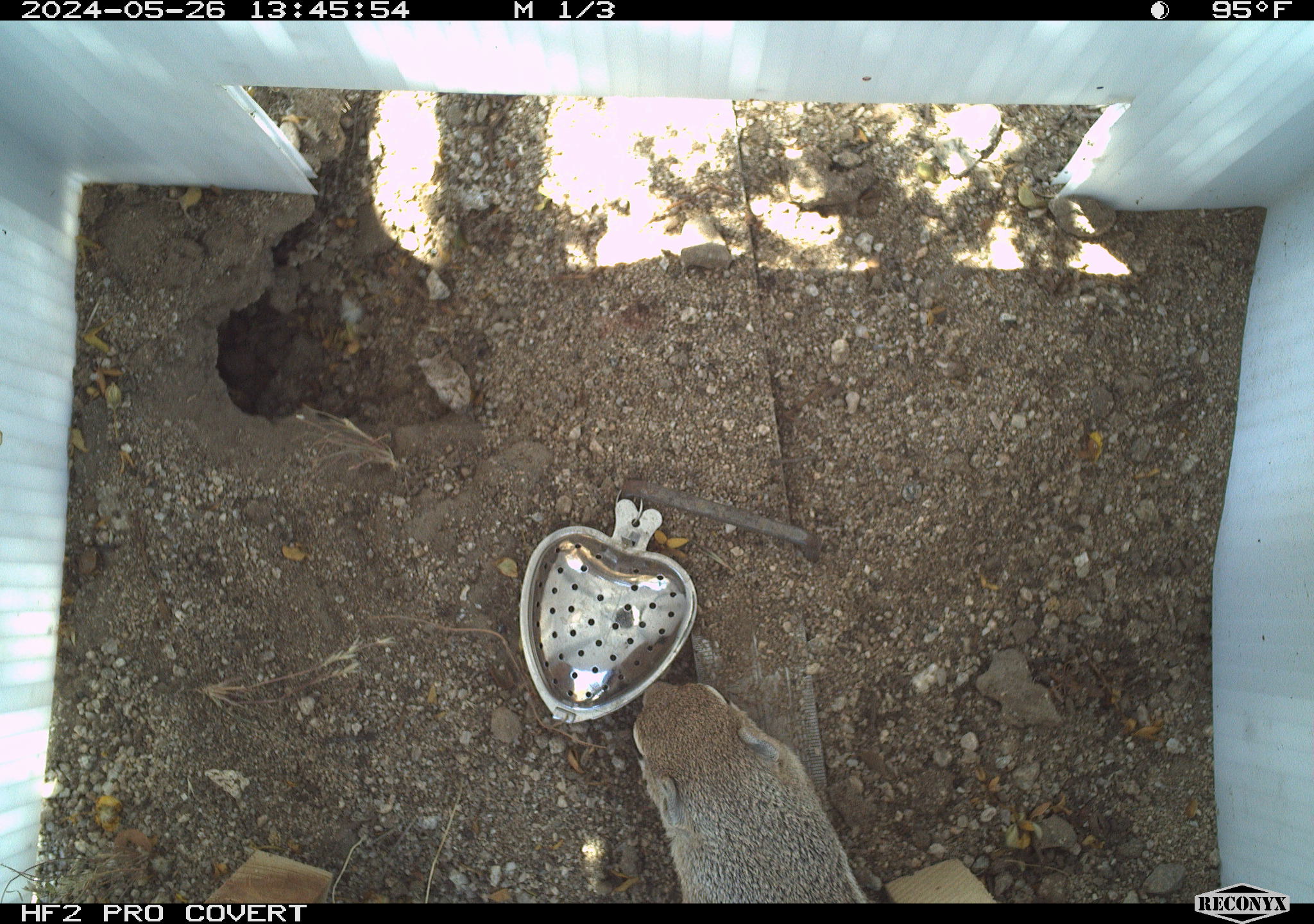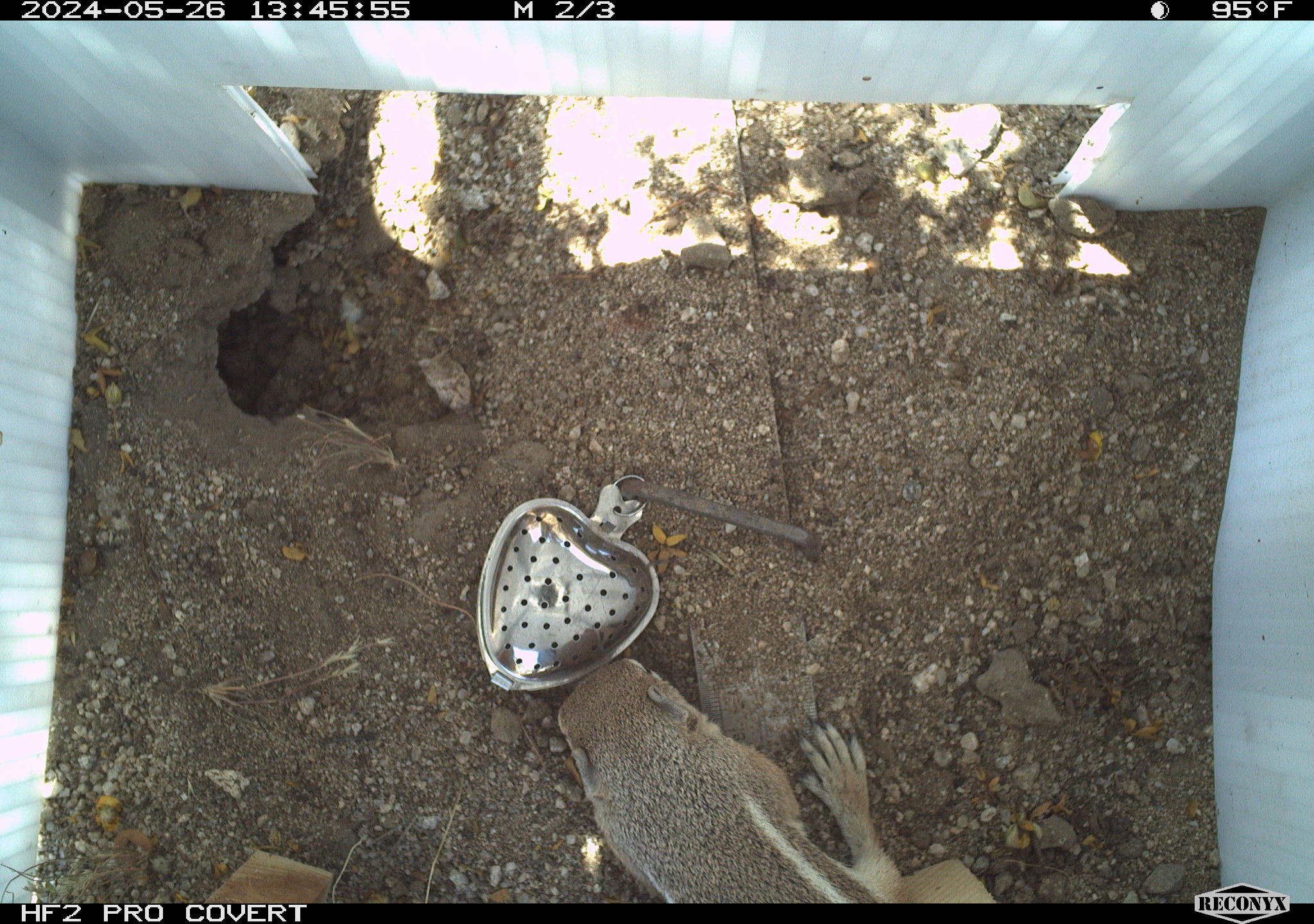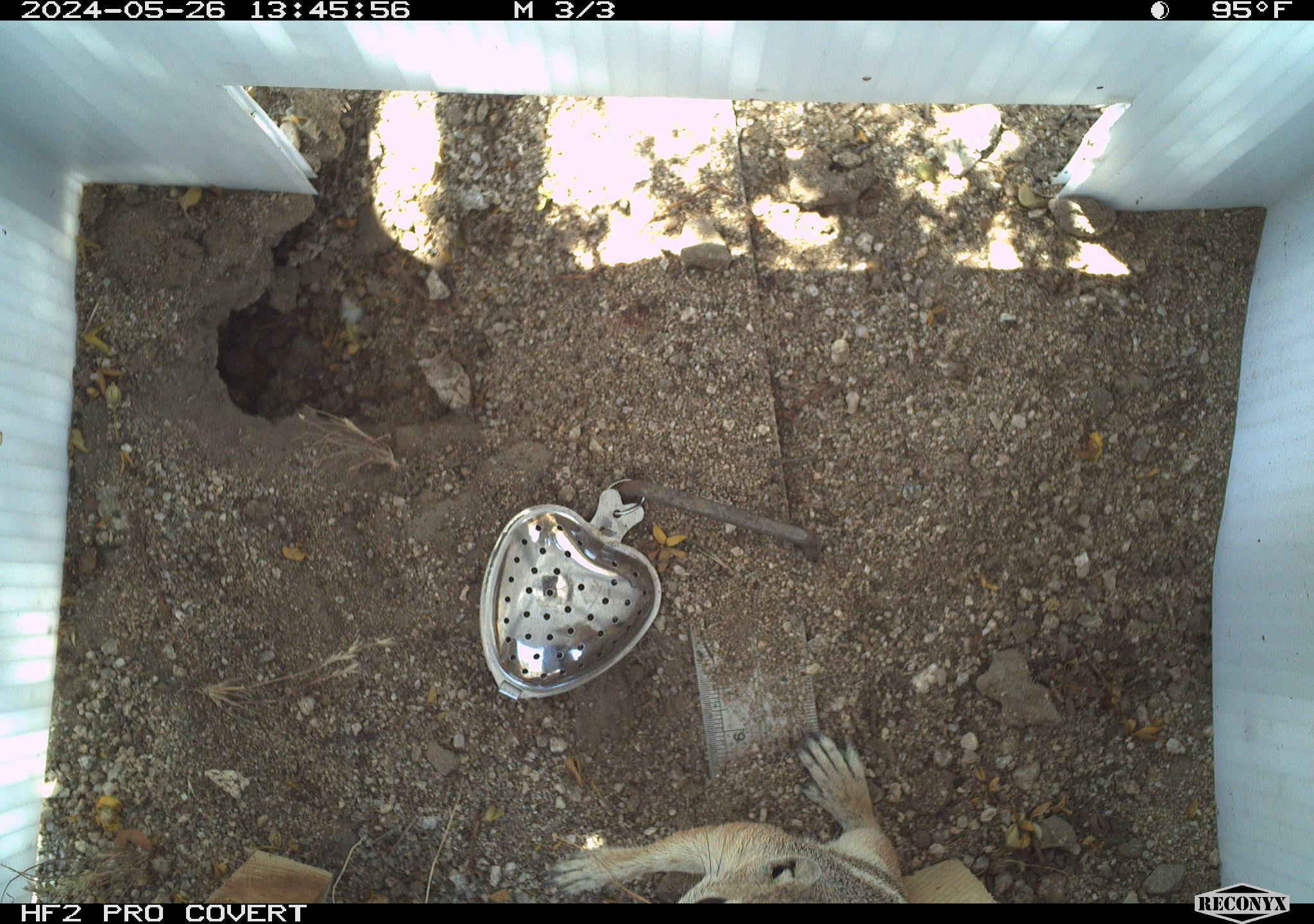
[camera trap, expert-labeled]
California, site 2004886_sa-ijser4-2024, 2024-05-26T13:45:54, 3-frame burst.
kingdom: Animalia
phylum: Chordata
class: Mammalia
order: Rodentia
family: Sciuridae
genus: Ammospermophilus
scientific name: Ammospermophilus leucurus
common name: white-tailed antelope squirrel